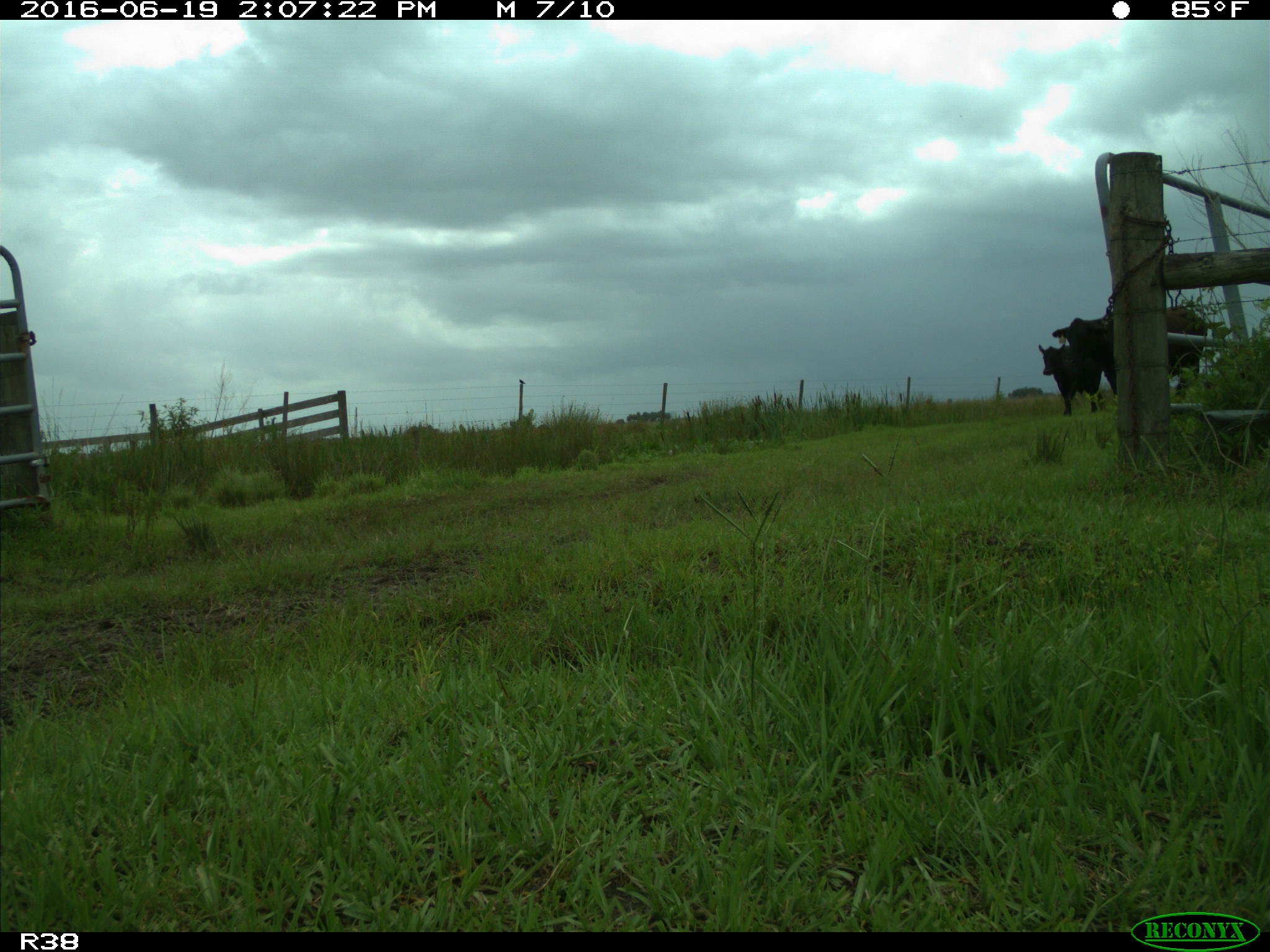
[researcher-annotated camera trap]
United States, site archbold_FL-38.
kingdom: Animalia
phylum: Chordata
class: Mammalia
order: Artiodactyla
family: Bovidae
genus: Bos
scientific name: Bos taurus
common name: domestic cow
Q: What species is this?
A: Bos taurus (domestic cow).